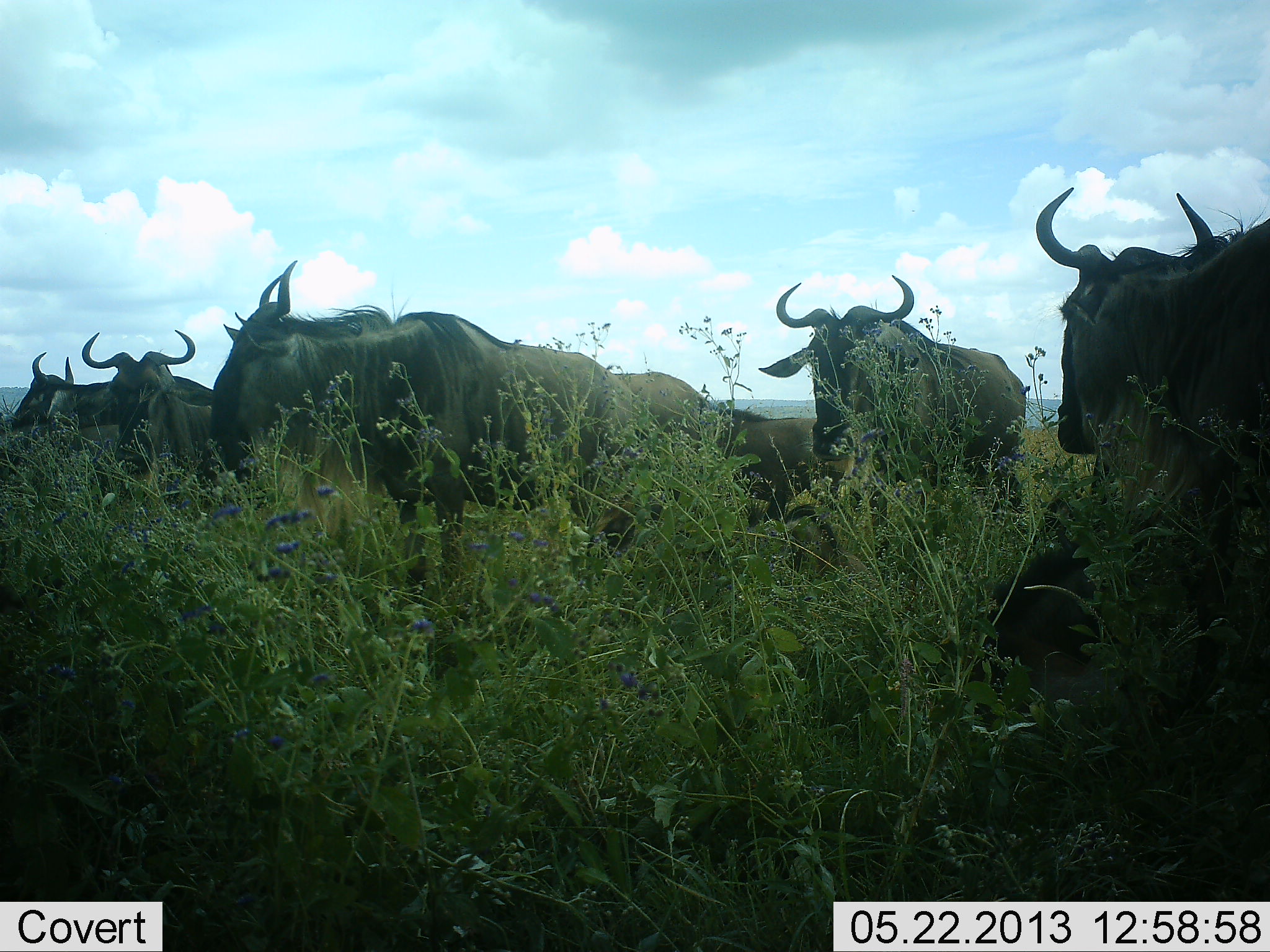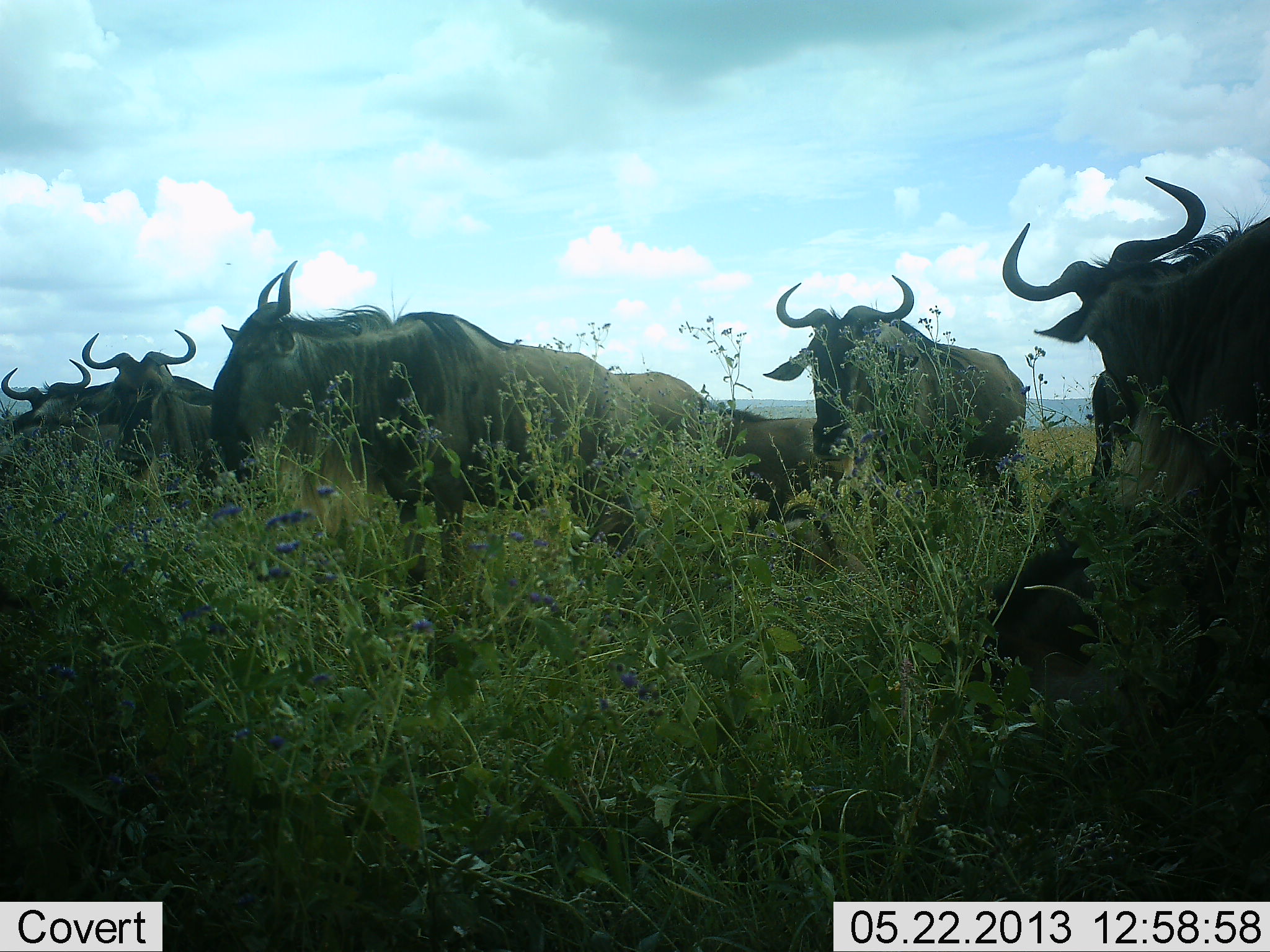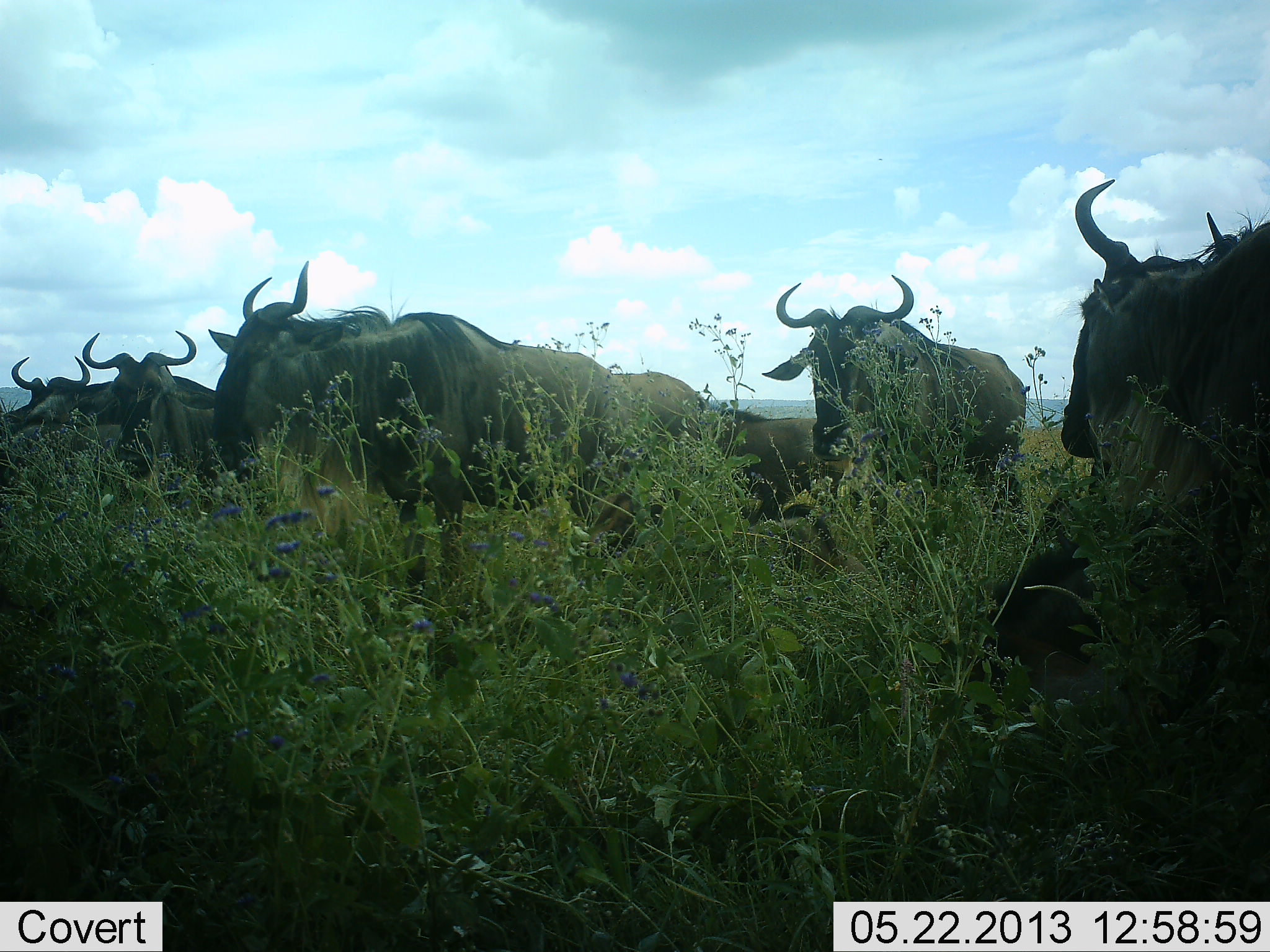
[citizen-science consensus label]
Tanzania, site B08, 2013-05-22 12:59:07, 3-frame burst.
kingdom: Animalia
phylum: Chordata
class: Mammalia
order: Artiodactyla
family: Bovidae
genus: Connochaetes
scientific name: Connochaetes taurinus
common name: blue wildebeest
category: wildebeest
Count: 8.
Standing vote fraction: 70%.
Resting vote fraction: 30%.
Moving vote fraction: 10%.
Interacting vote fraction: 10%.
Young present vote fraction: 20%.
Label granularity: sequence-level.